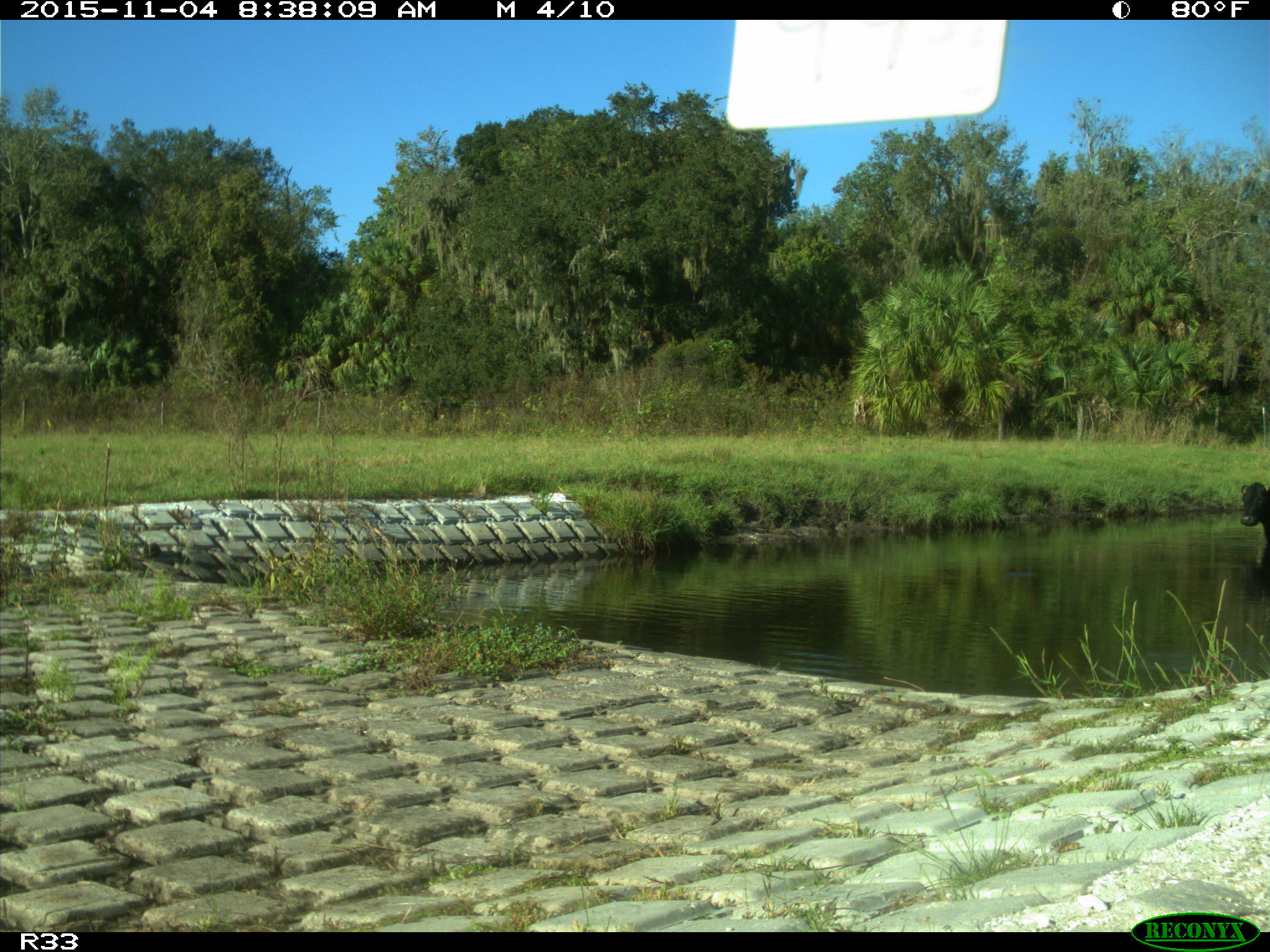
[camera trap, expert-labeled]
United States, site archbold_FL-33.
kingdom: Animalia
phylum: Chordata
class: Mammalia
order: Artiodactyla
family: Bovidae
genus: Bos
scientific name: Bos taurus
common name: domestic cow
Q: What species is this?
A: Bos taurus (domestic cow).